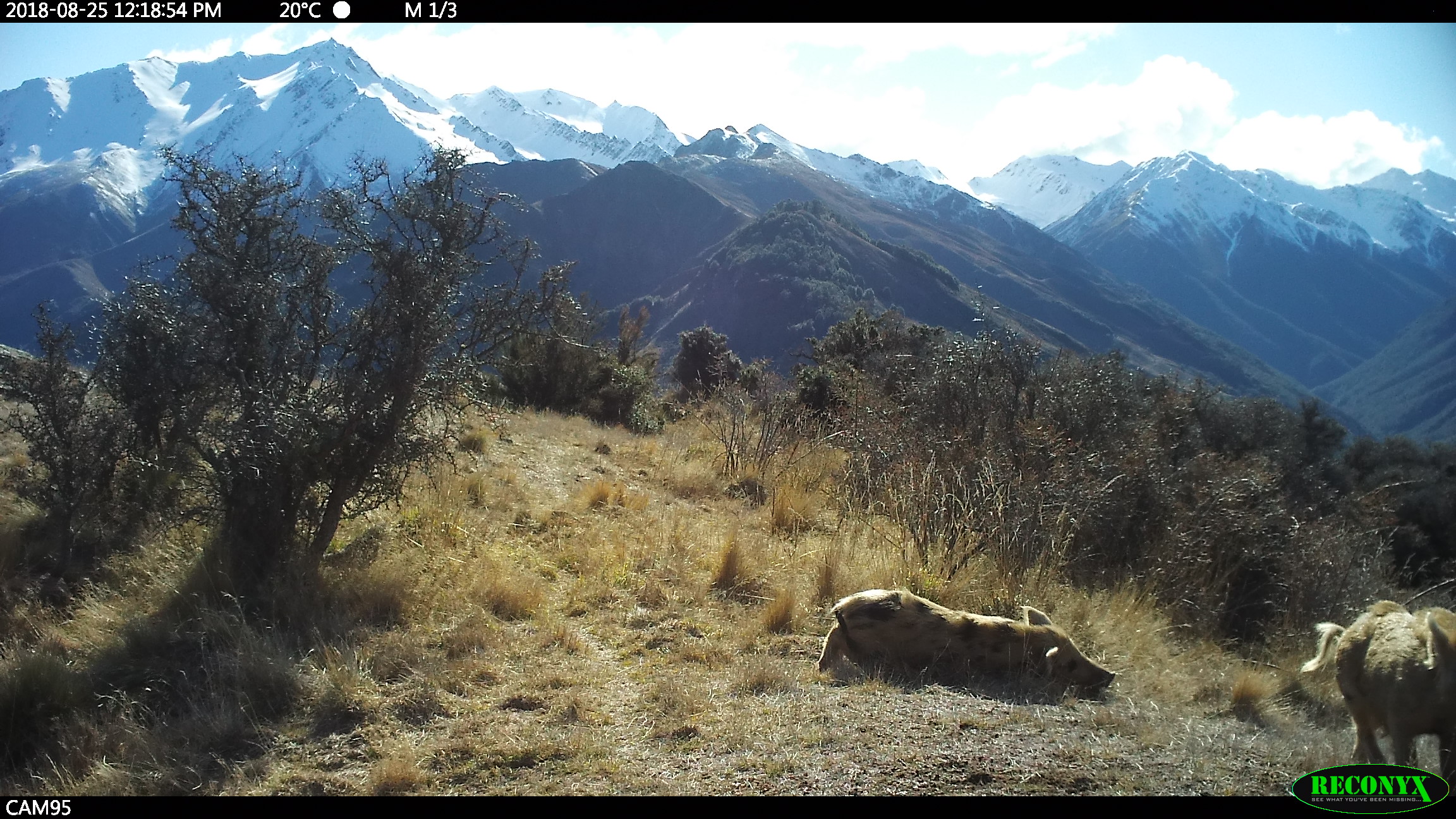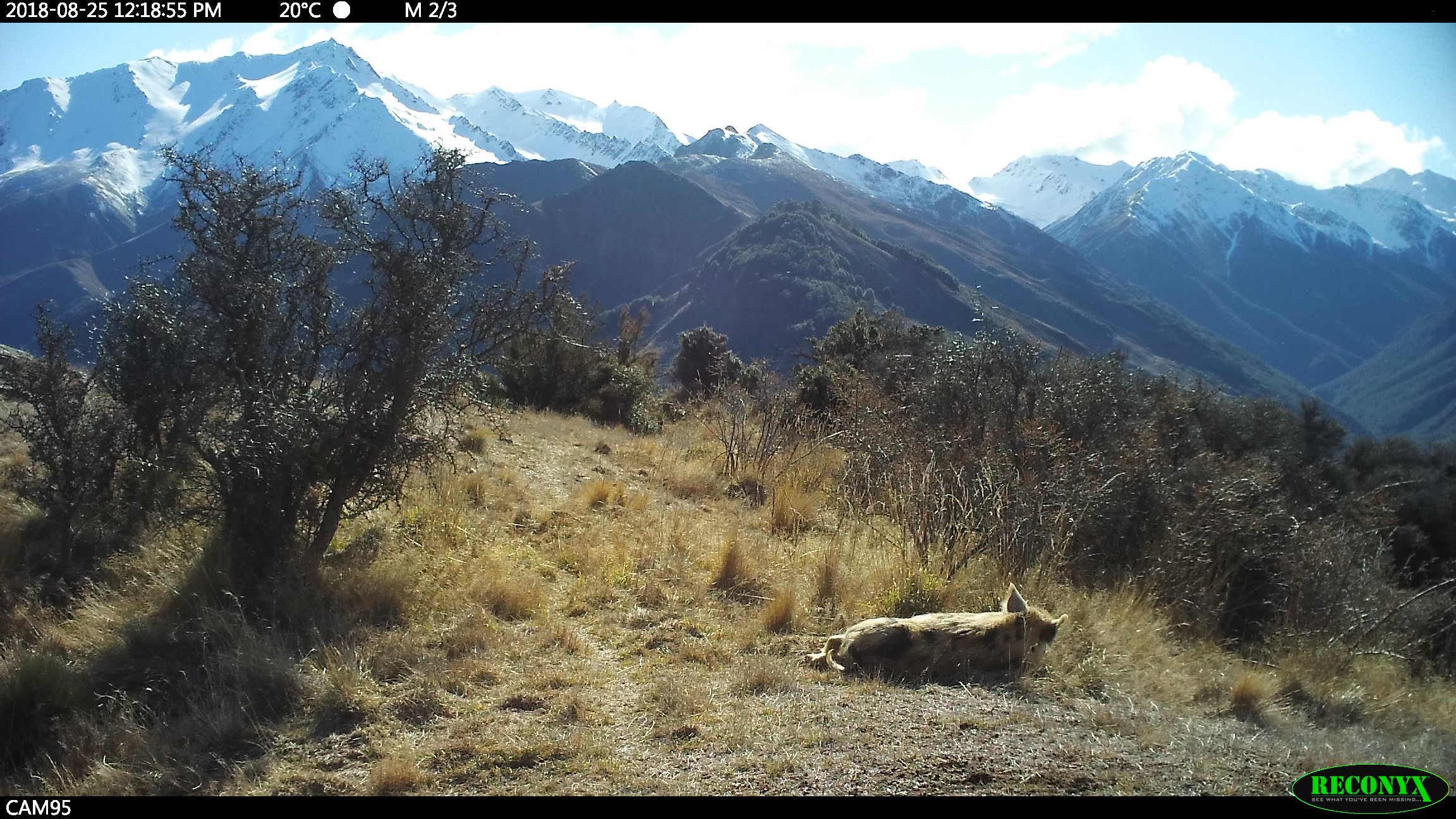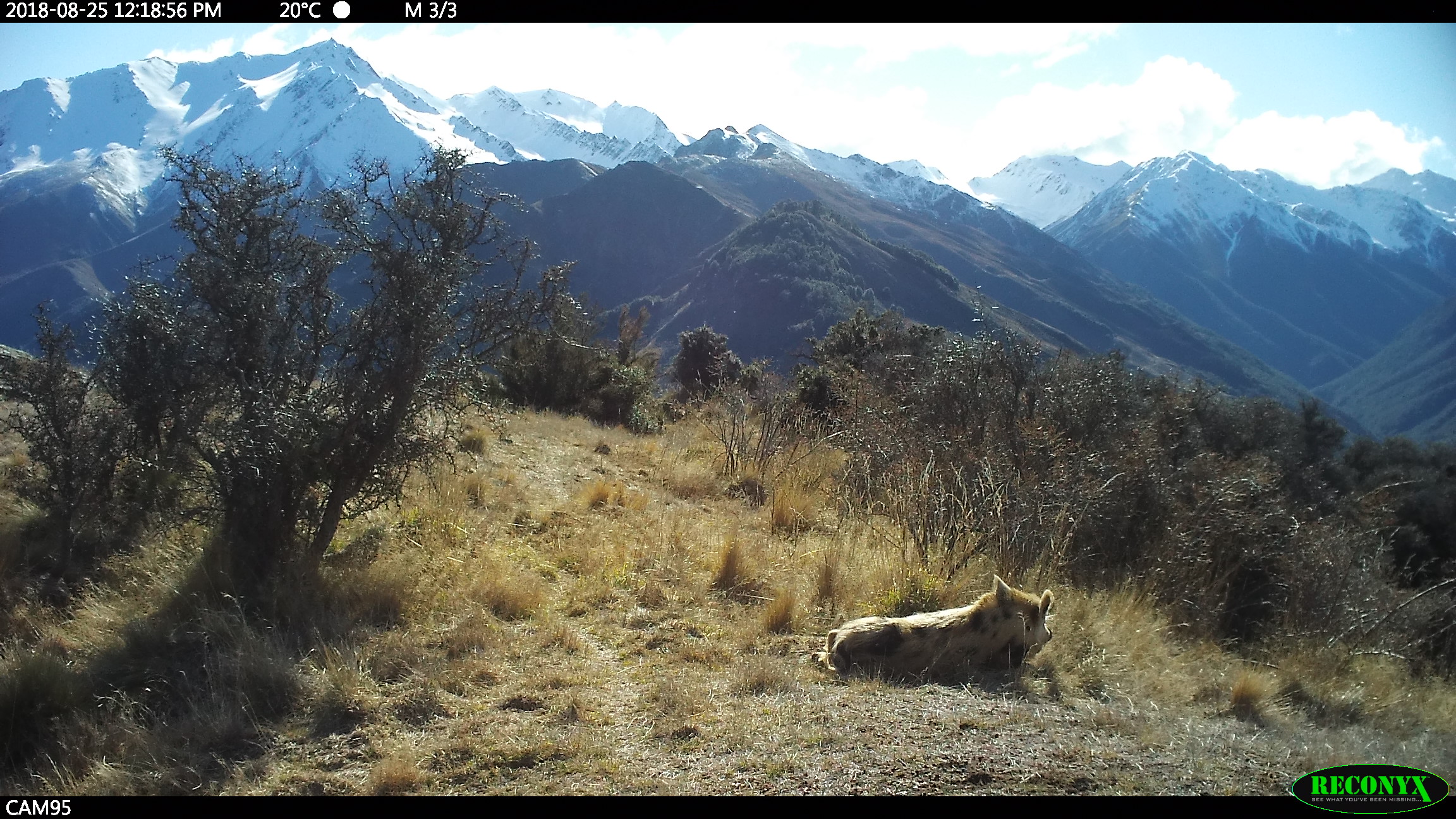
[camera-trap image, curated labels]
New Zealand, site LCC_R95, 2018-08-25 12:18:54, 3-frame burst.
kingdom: Animalia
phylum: Chordata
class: Mammalia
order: Artiodactyla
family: Suidae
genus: Sus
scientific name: Sus scrofa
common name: pig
Pig (Sus scrofa).